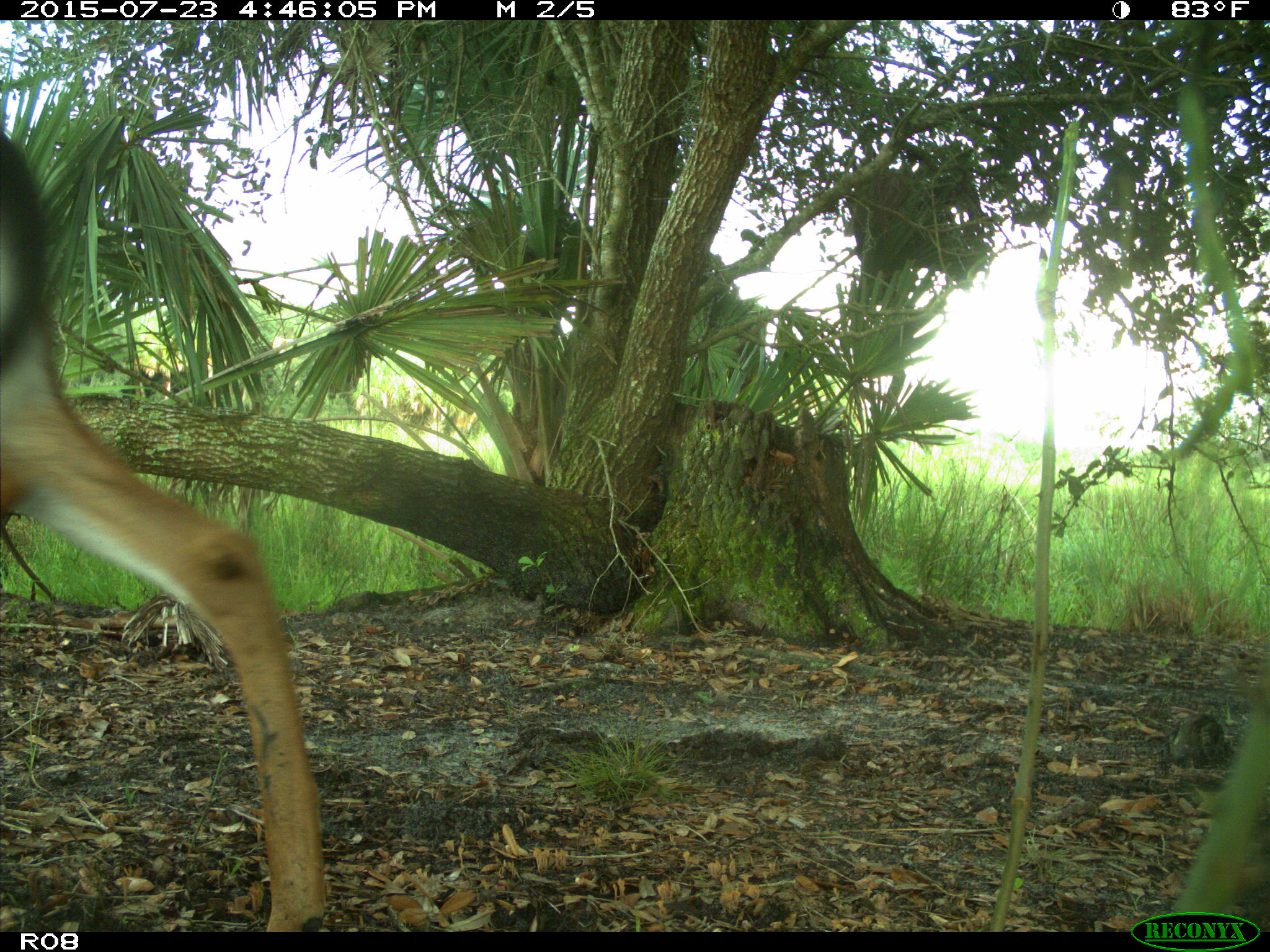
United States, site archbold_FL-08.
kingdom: Animalia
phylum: Chordata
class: Mammalia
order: Artiodactyla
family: Cervidae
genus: Odocoileus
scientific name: Odocoileus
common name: deer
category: unidentified deer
Unidentified deer (deer) (Odocoileus).